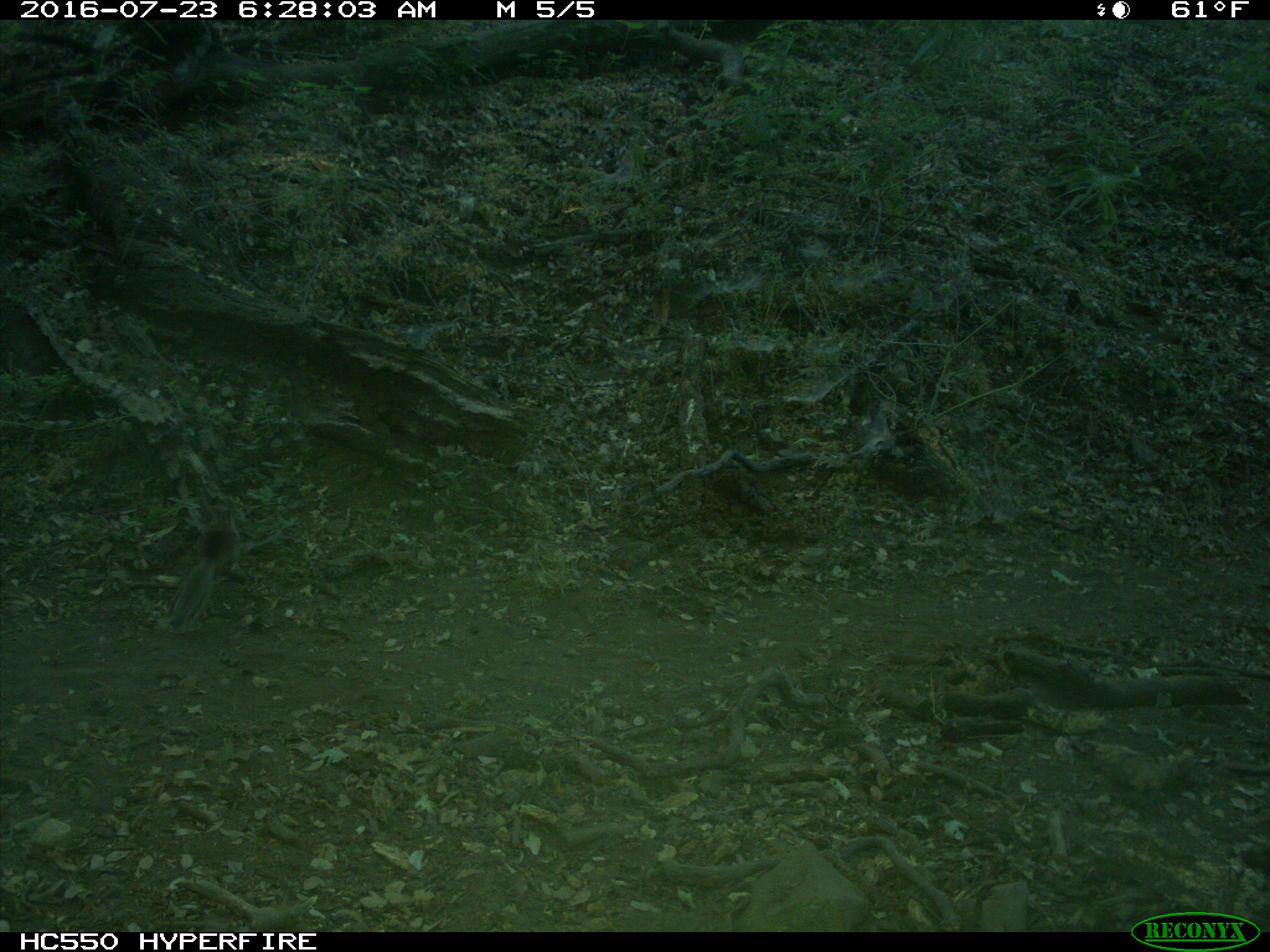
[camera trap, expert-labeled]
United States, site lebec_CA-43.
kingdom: Animalia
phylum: Chordata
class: Mammalia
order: Rodentia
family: Sciuridae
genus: Otospermophilus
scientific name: Otospermophilus beecheyi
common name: california ground squirrel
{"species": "Otospermophilus beecheyi (california ground squirrel)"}